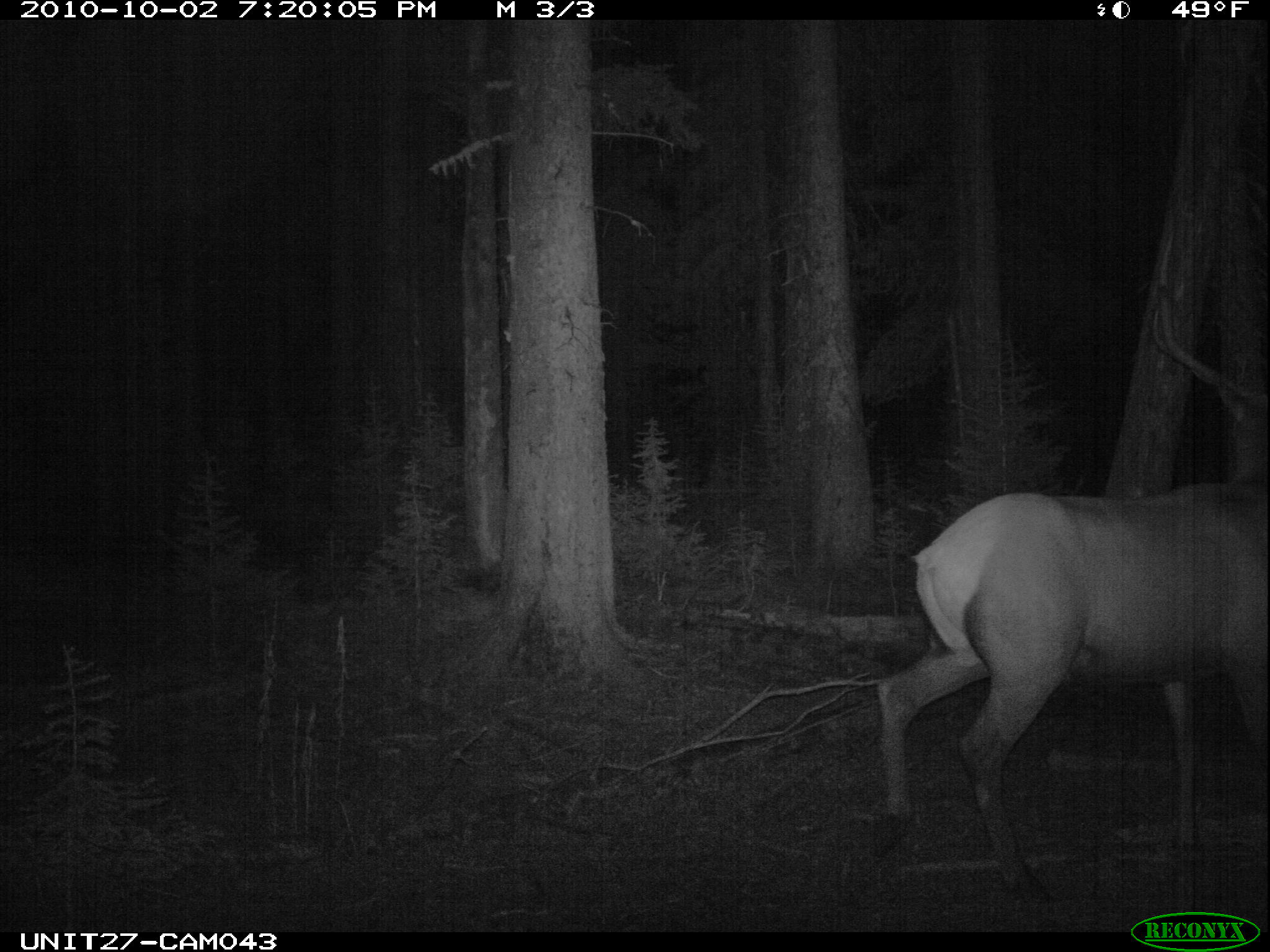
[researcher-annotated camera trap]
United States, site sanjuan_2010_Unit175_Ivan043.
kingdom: Animalia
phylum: Chordata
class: Mammalia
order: Artiodactyla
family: Cervidae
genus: Cervus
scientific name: Cervus elaphus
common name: red deer